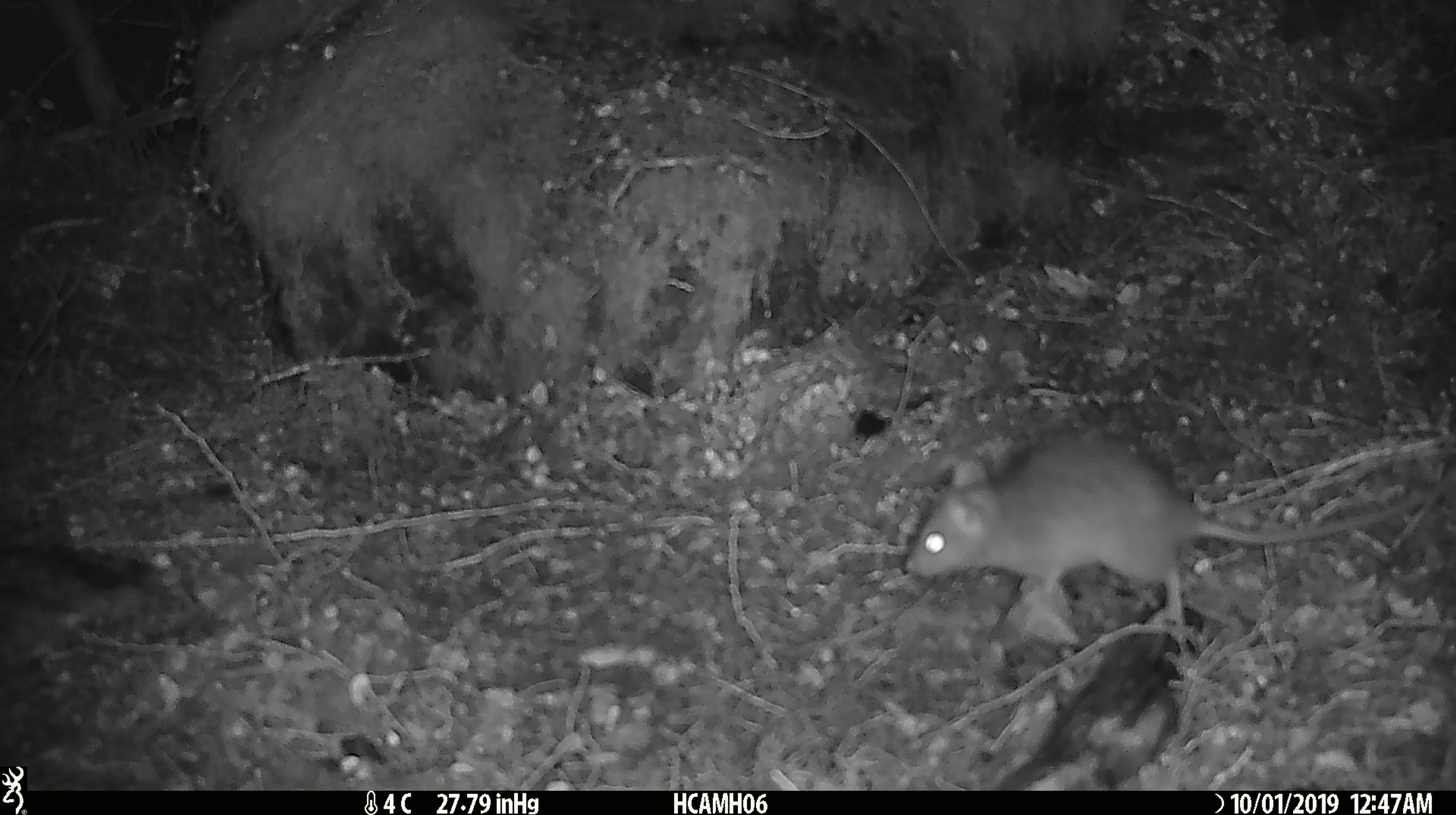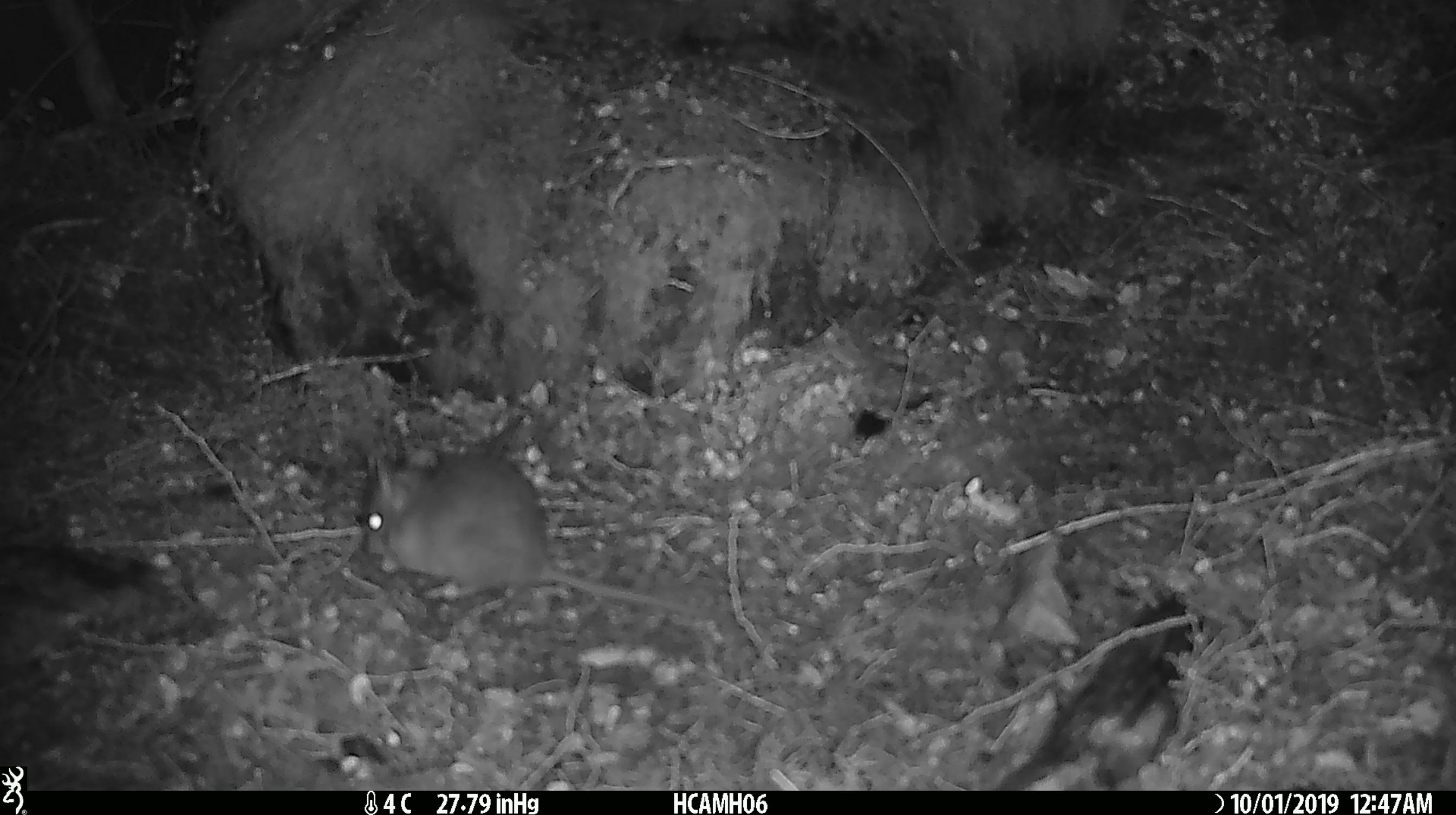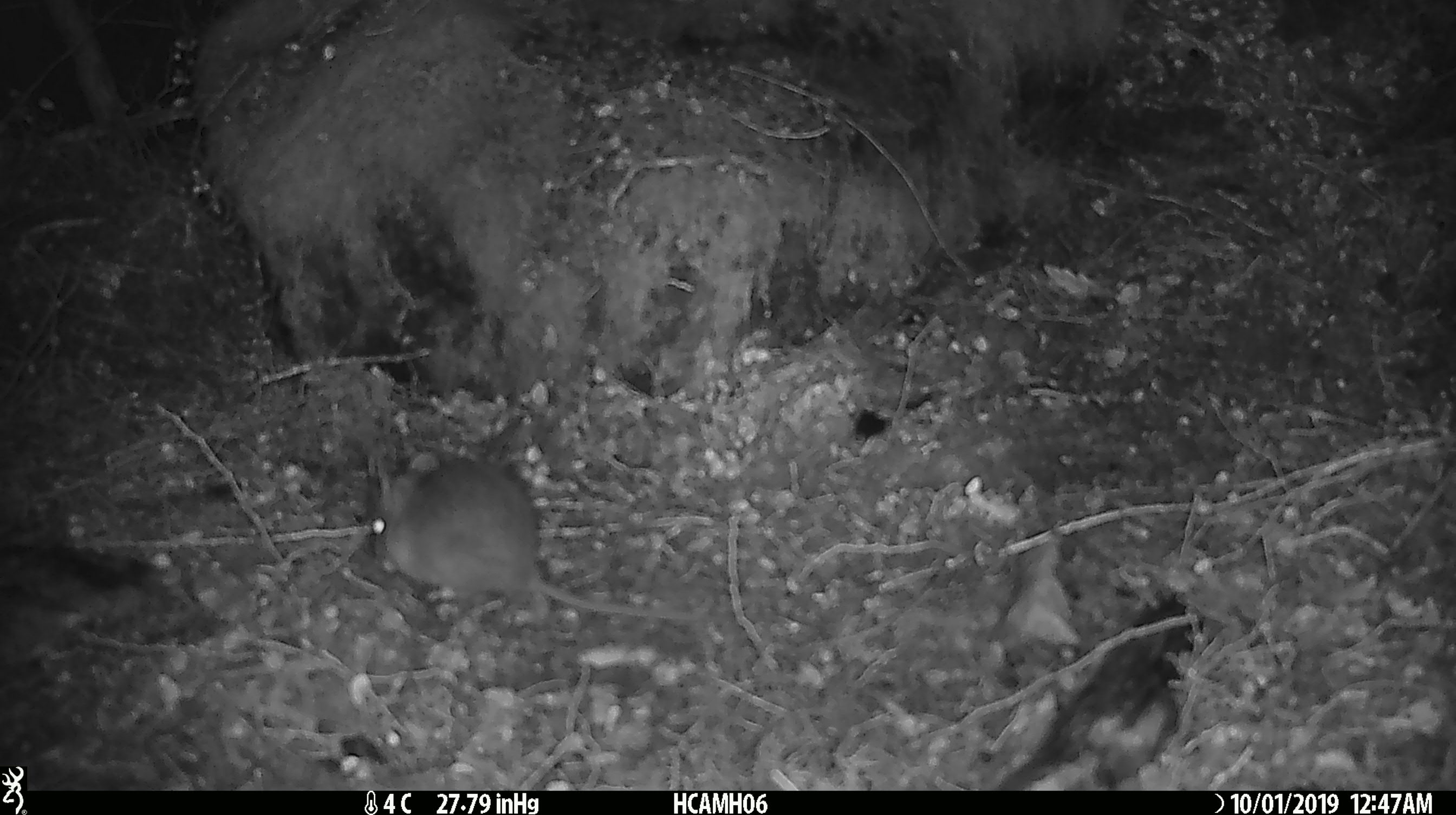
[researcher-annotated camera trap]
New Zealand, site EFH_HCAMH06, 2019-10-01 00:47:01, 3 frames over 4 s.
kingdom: Animalia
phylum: Chordata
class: Mammalia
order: Rodentia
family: Muridae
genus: Mus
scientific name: Mus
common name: mouse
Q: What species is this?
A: Mouse (Mus).